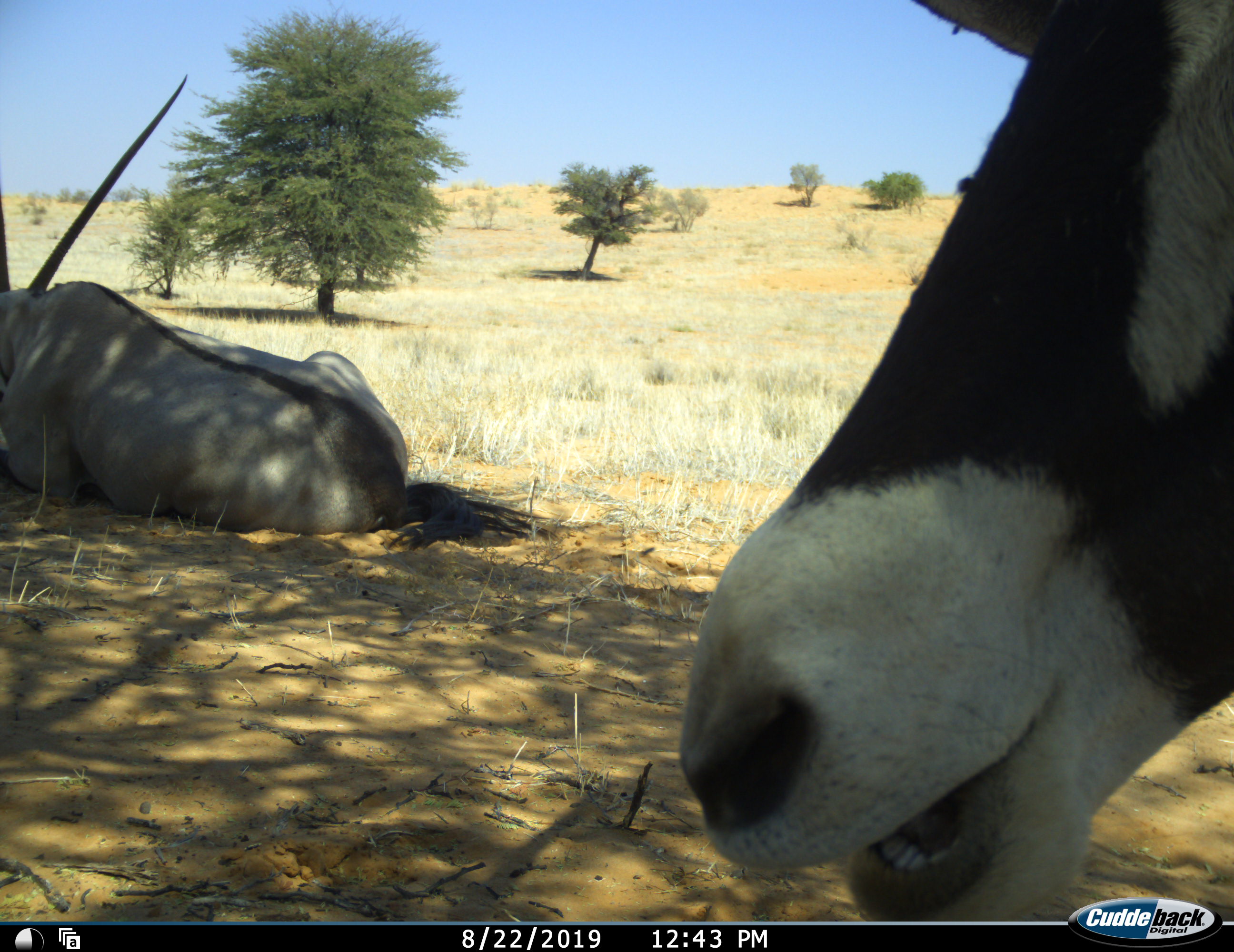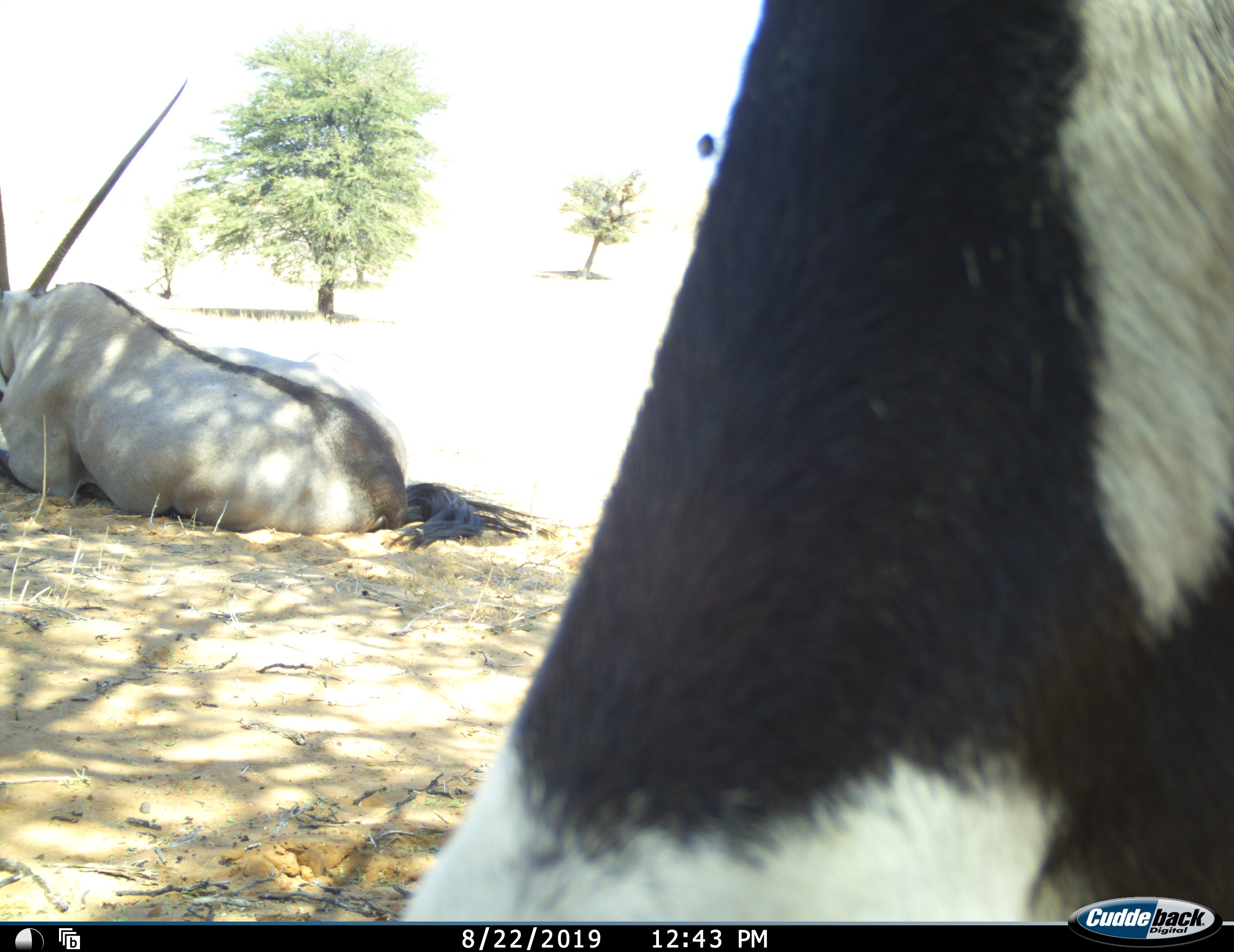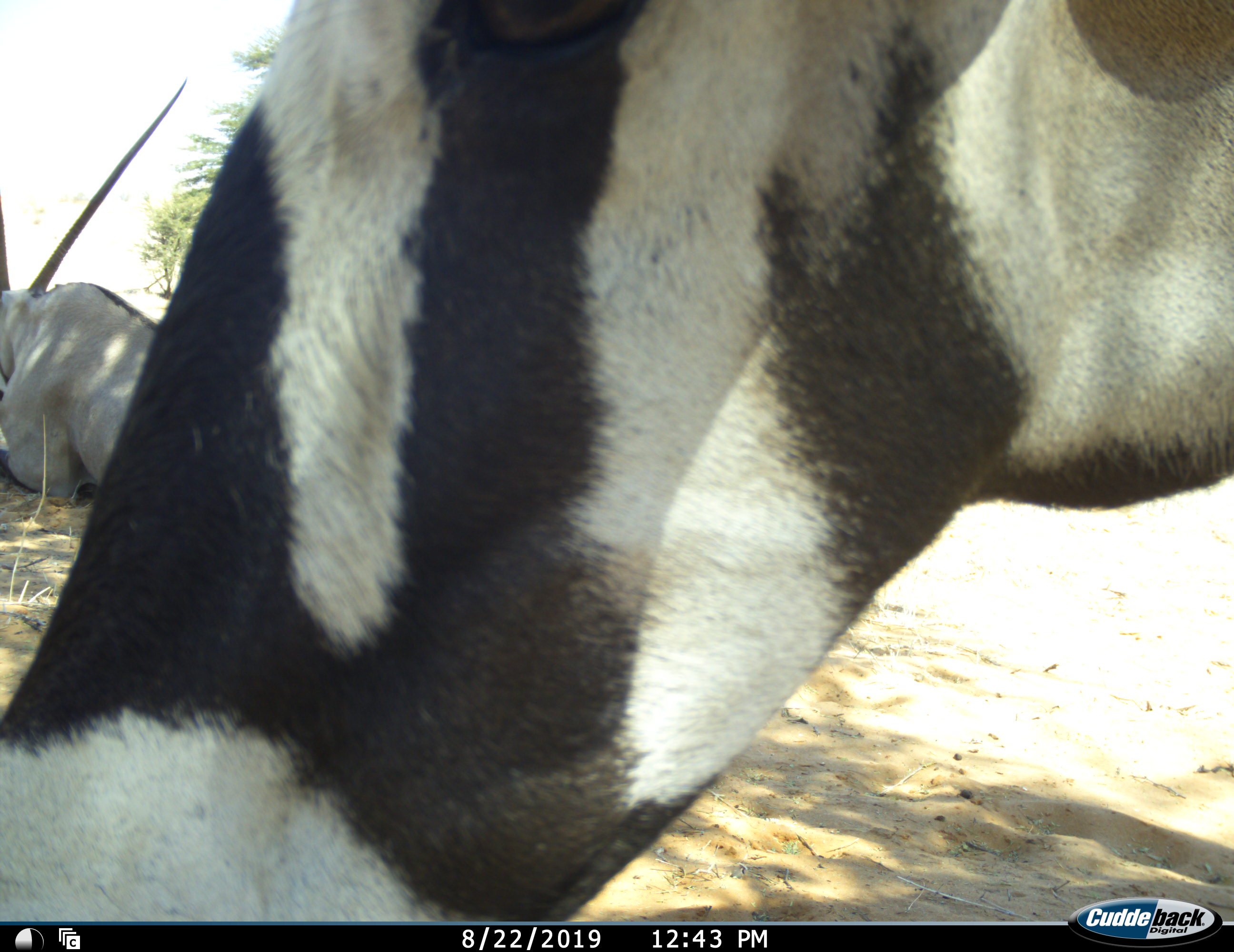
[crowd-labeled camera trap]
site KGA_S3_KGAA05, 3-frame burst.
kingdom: Animalia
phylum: Chordata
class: Mammalia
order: Artiodactyla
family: Bovidae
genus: Oryx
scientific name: Oryx gazella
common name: gemsbok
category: oryx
Oryx (gemsbok) (Oryx gazella), count 2. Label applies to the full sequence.